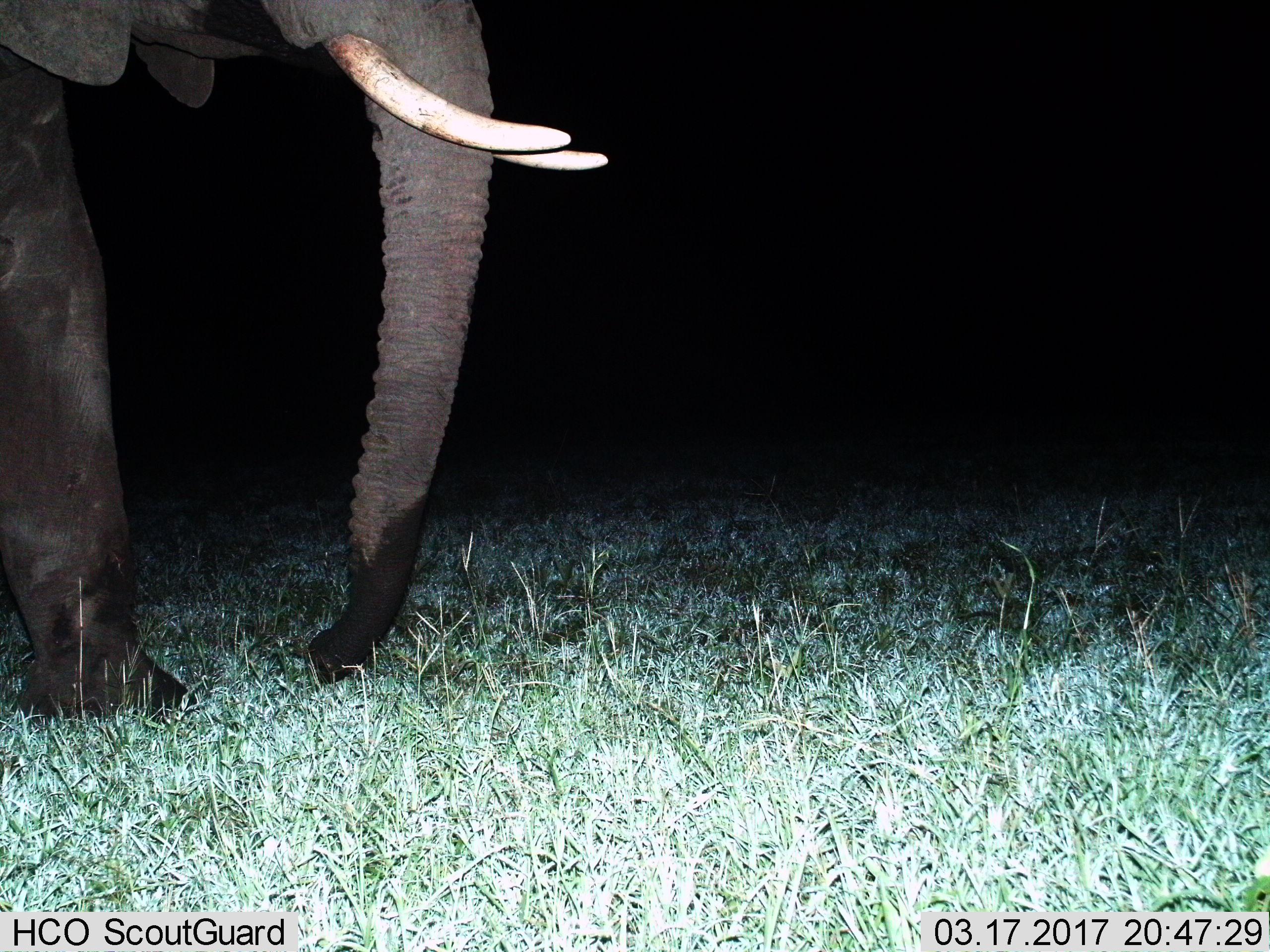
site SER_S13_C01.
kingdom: Animalia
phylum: Chordata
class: Mammalia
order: Proboscidea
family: Elephantidae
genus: Loxodonta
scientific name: Loxodonta africana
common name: african bush elephant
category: elephant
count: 1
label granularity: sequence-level